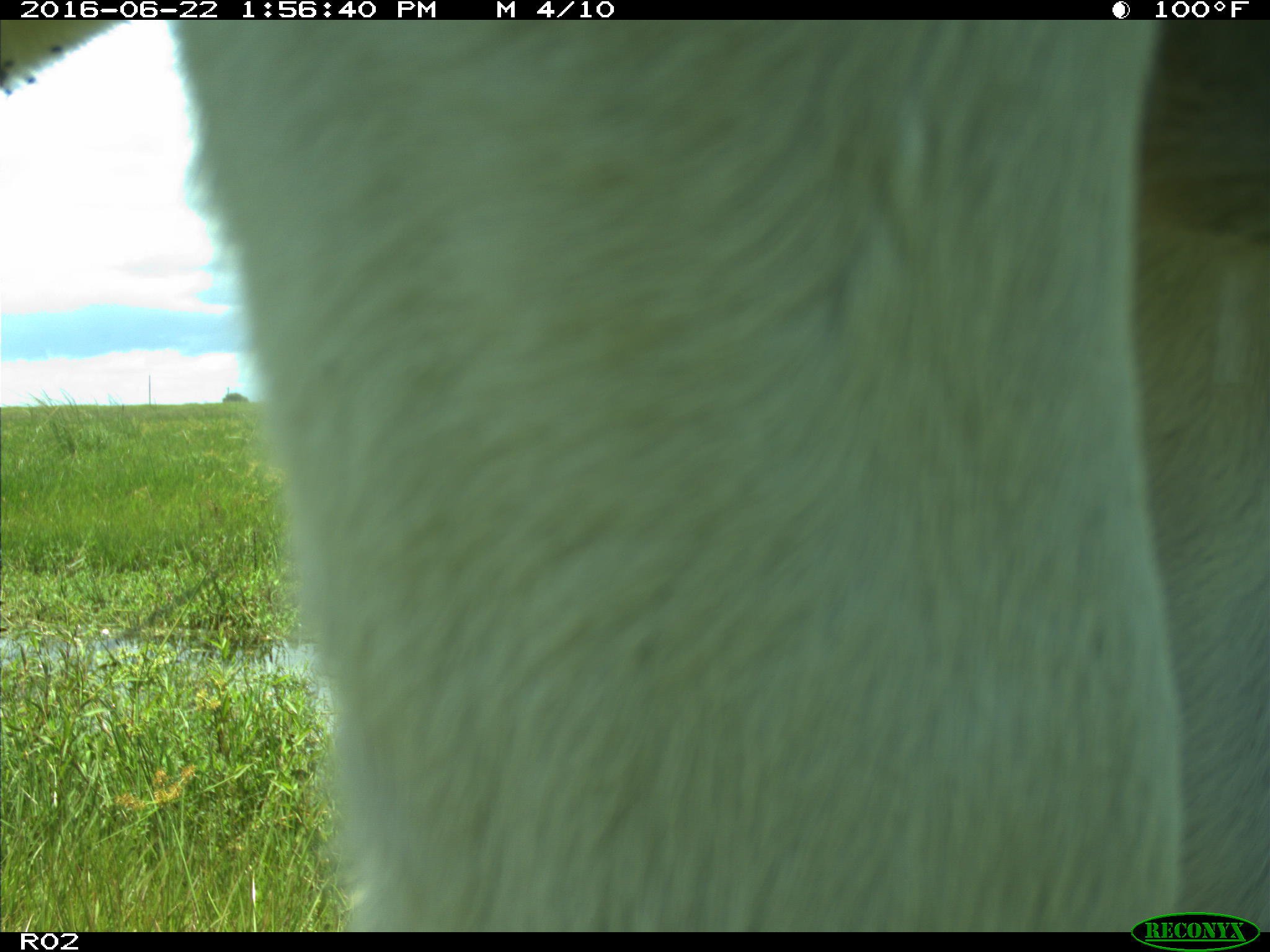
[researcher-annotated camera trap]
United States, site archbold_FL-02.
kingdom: Animalia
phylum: Chordata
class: Mammalia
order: Artiodactyla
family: Bovidae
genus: Bos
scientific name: Bos taurus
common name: domestic cow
Bos taurus (domestic cow).